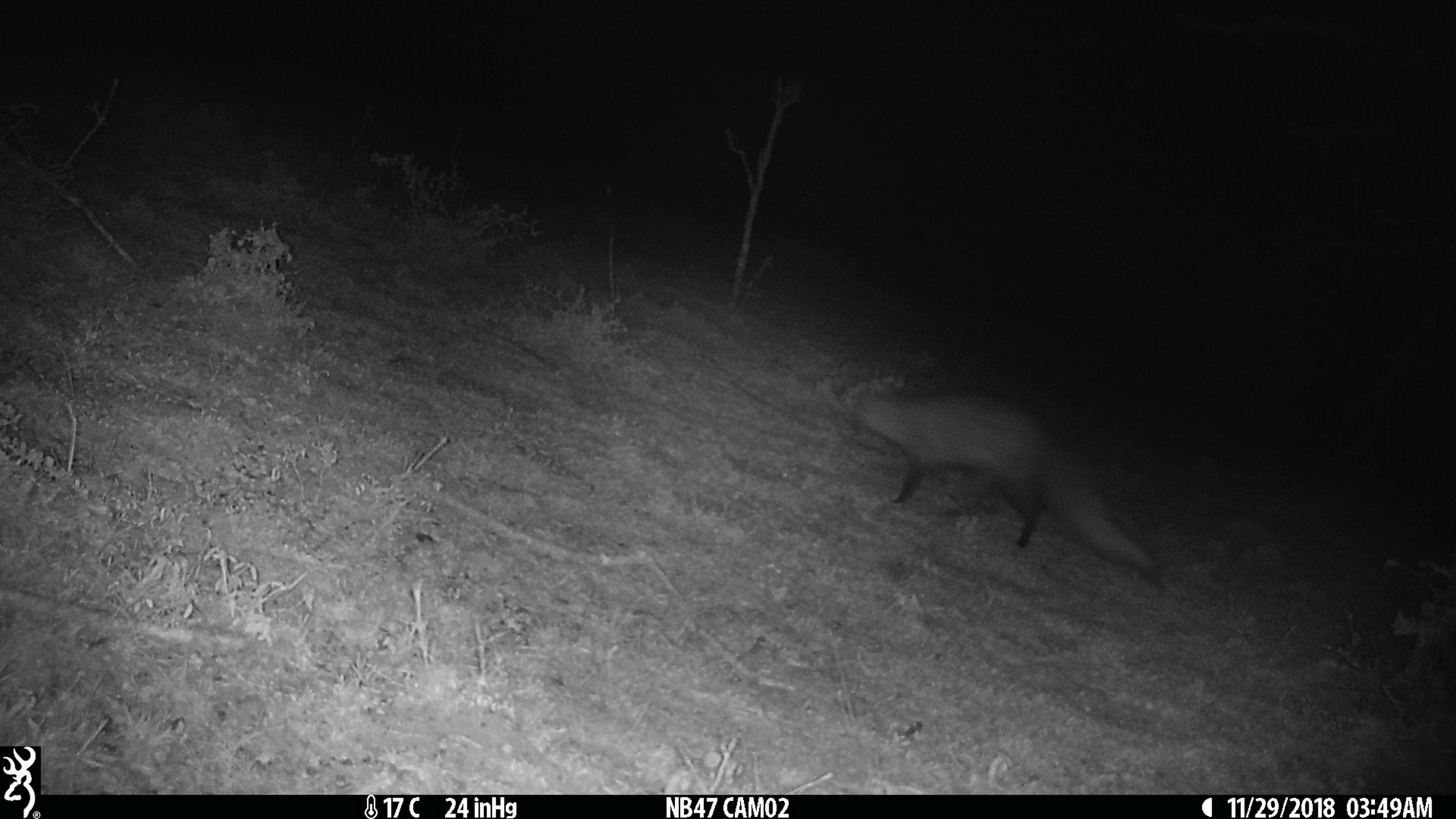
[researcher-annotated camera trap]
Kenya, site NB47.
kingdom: Animalia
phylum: Chordata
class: Mammalia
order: Carnivora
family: Herpestidae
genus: Ichneumia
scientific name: Ichneumia albicauda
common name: white-tailed mongoose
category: mongoose white tailed